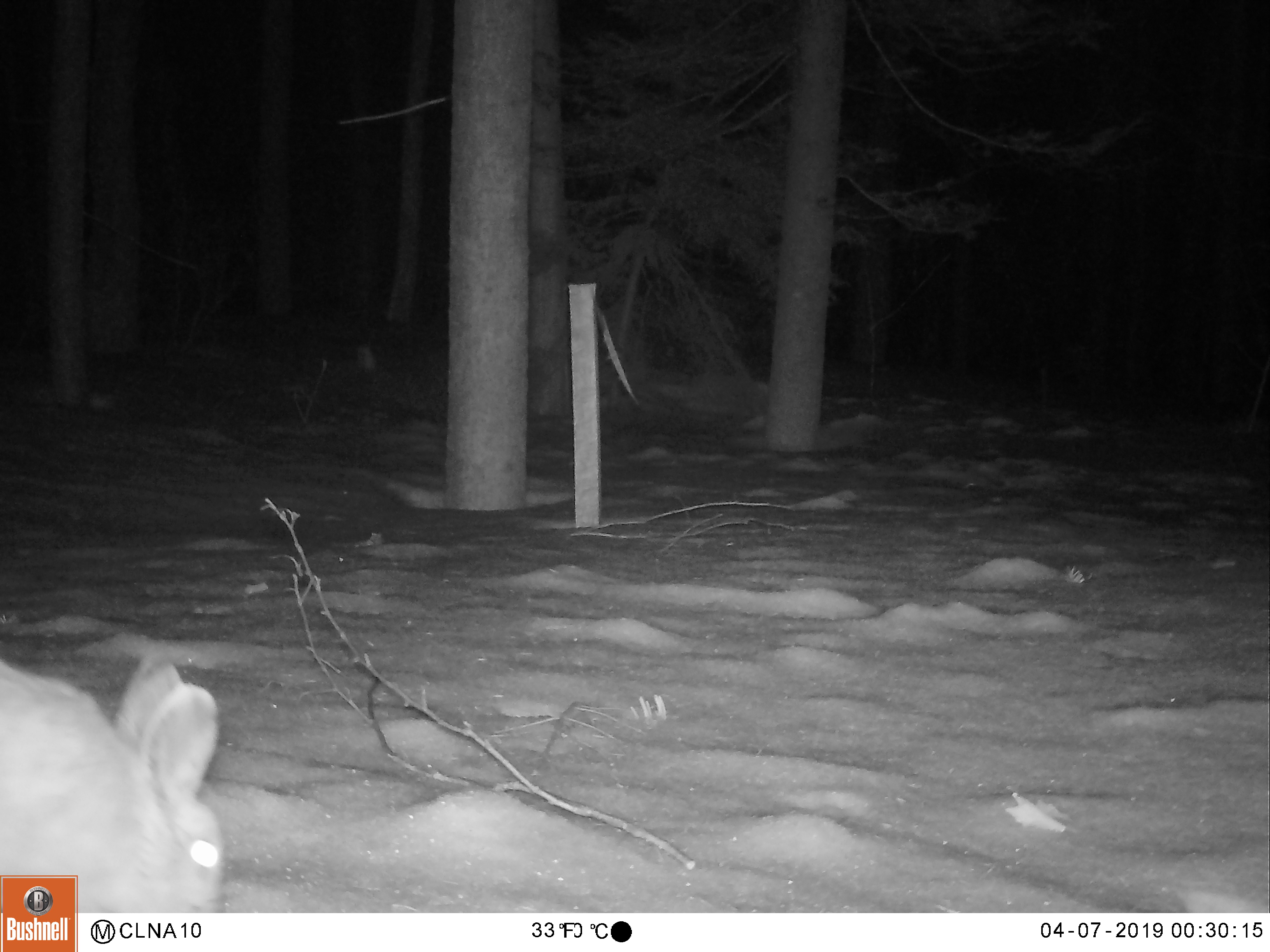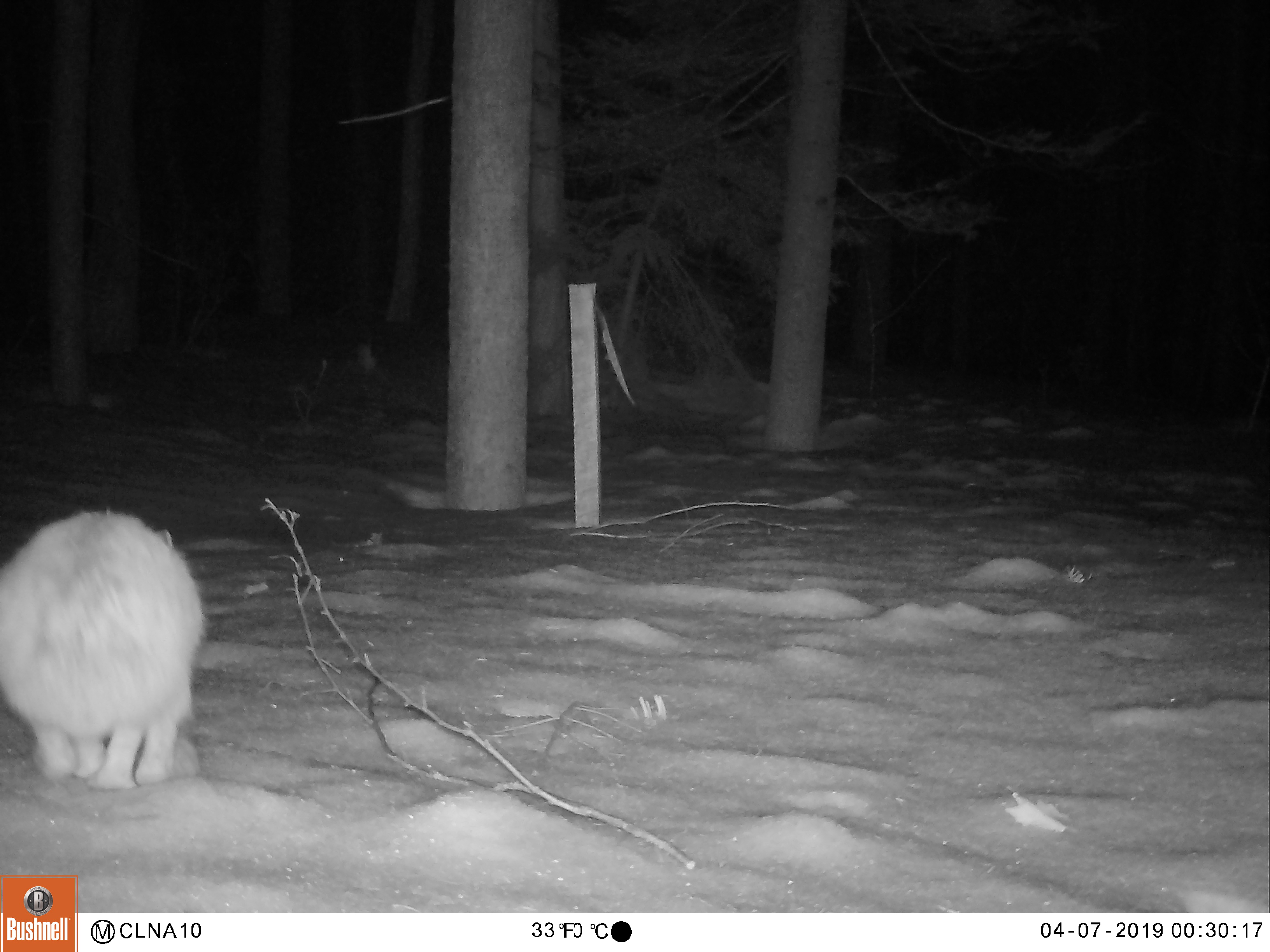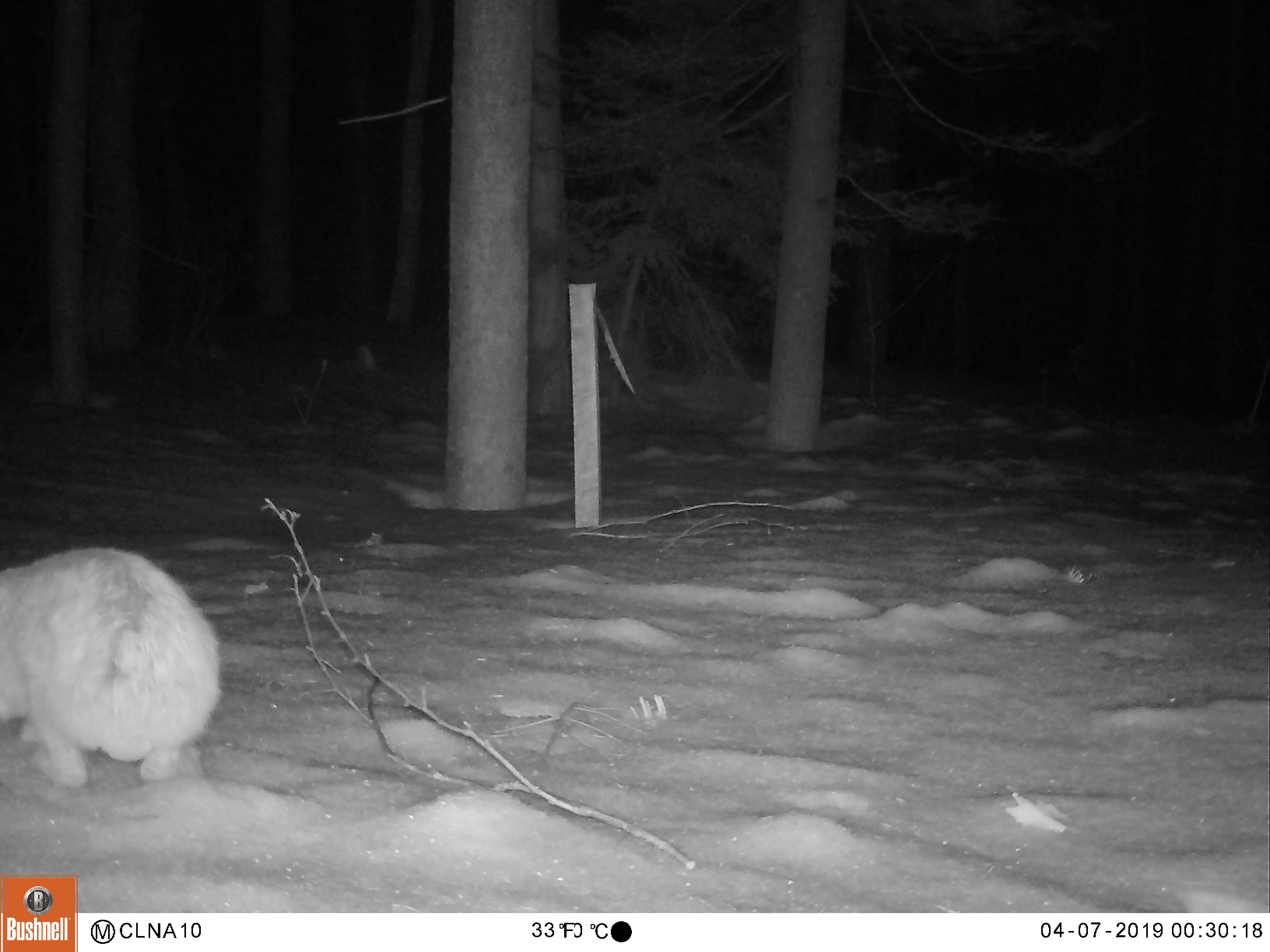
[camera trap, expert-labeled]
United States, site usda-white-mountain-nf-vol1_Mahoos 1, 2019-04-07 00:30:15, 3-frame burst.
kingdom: Animalia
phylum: Chordata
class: Mammalia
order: Lagomorpha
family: Leporidae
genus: Lepus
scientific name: Lepus americanus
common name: snowshoe hare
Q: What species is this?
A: Snowshoe hare (Lepus americanus).